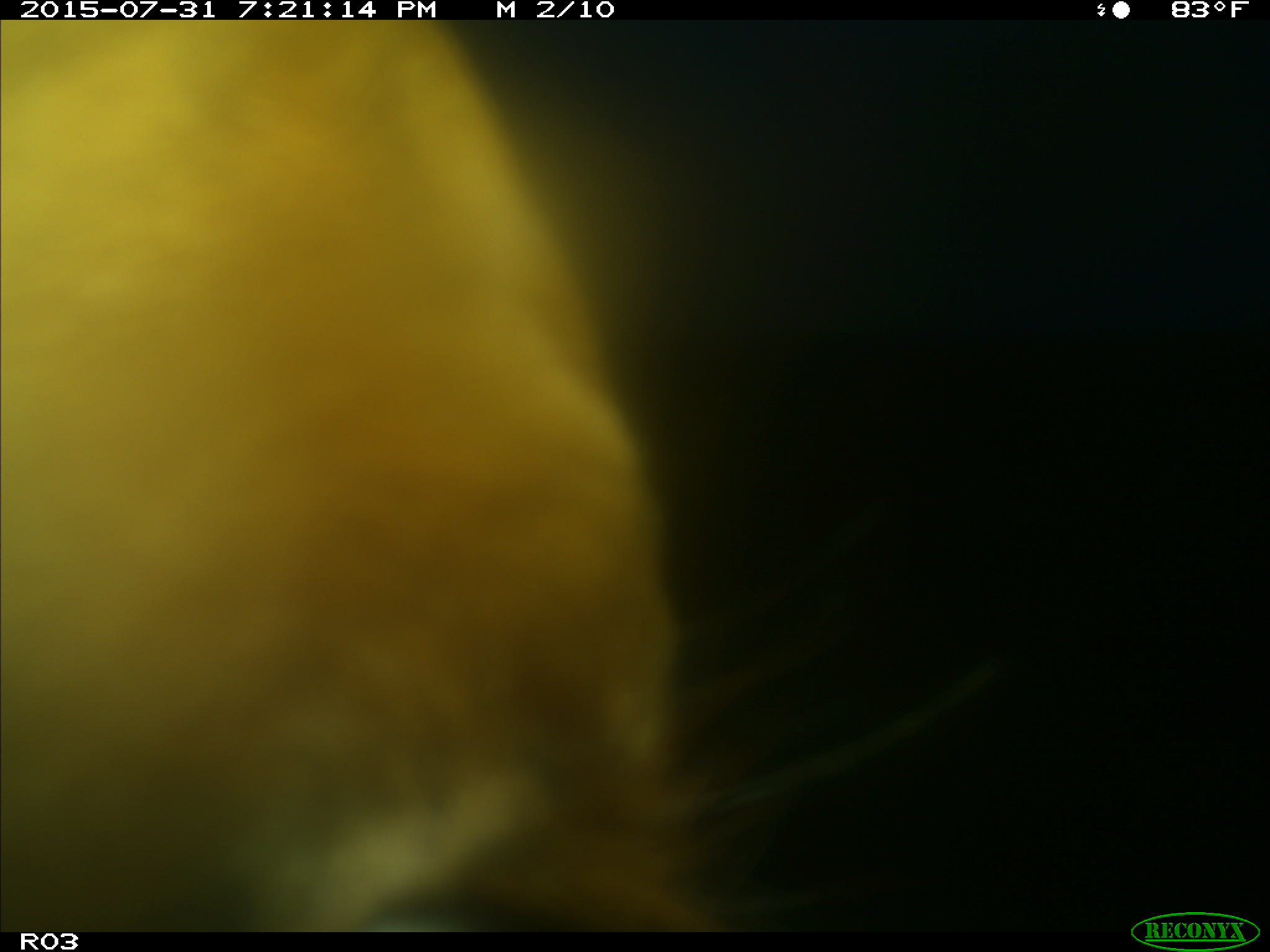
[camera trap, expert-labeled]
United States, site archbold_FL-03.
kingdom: Animalia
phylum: Chordata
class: Mammalia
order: Artiodactyla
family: Bovidae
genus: Bos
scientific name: Bos taurus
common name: domestic cow